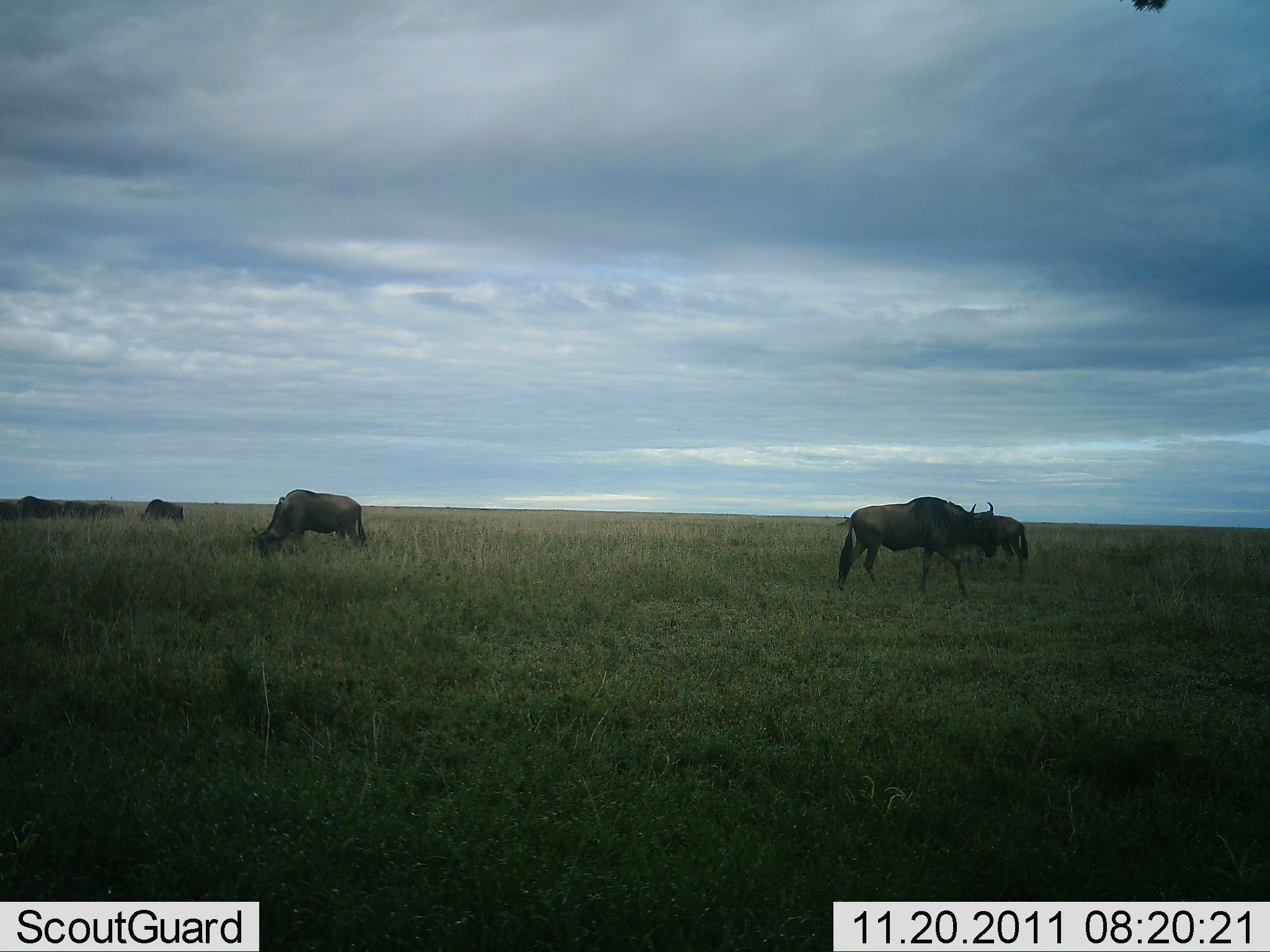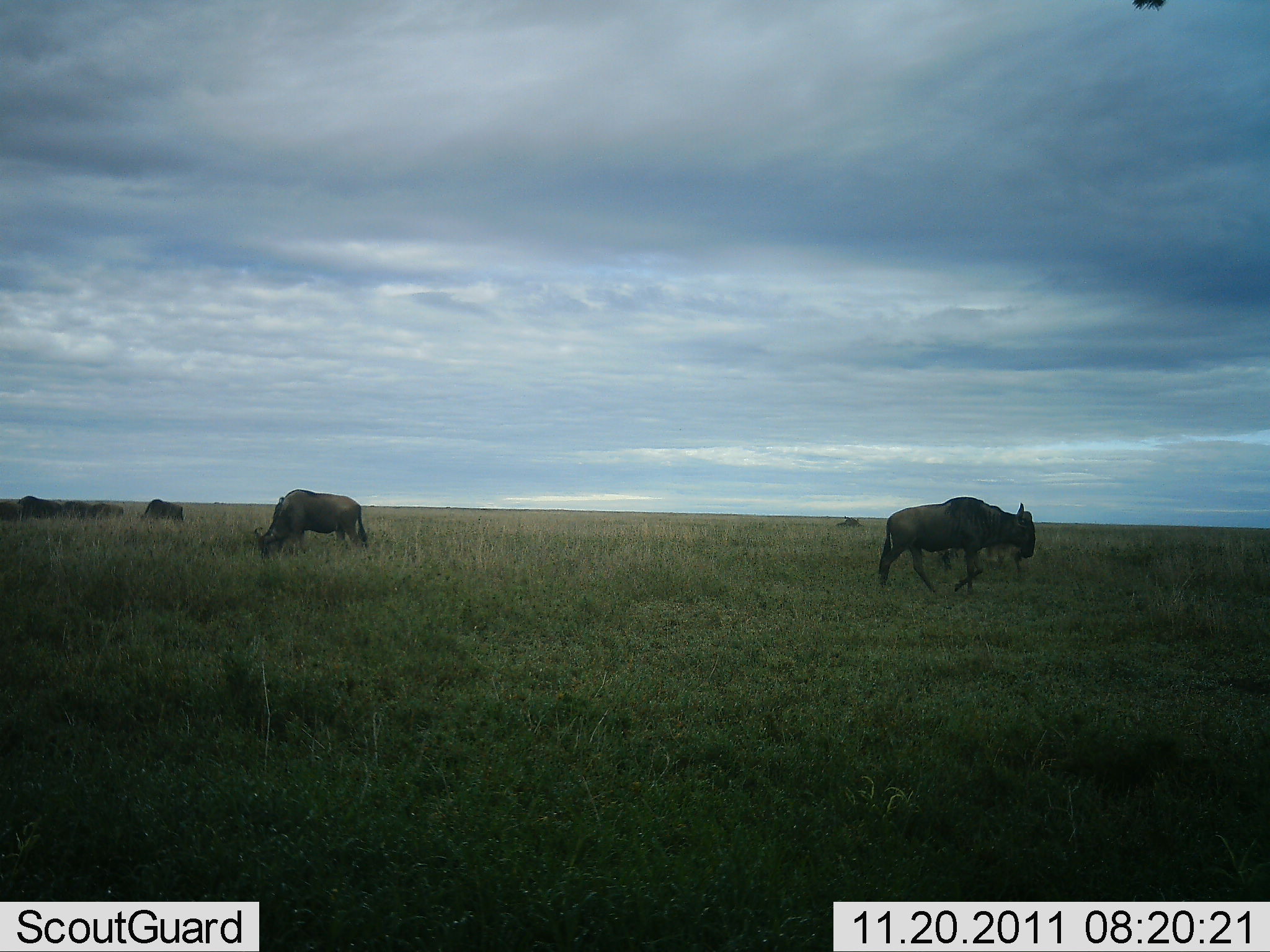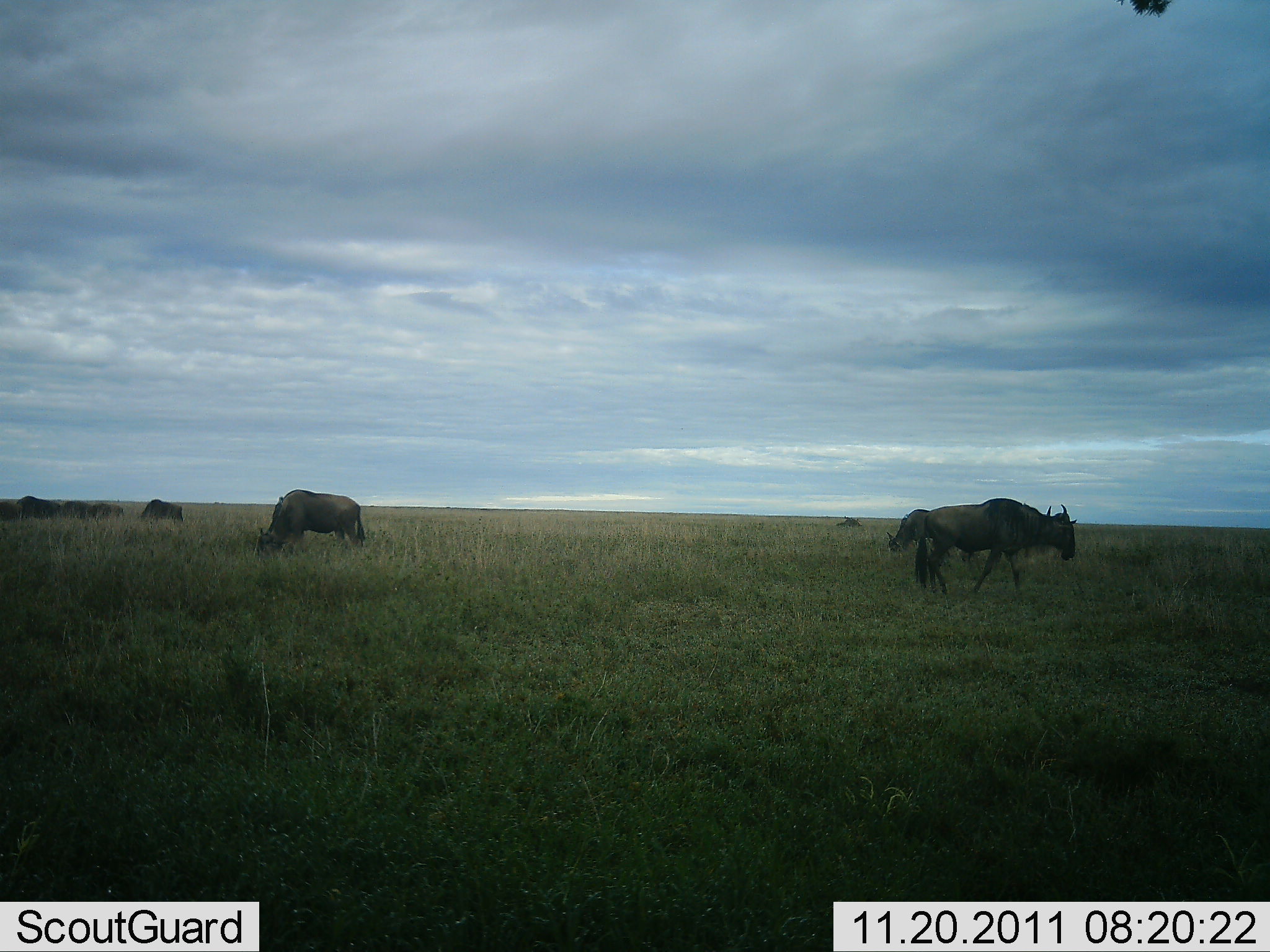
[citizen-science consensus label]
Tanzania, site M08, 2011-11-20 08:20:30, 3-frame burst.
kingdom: Animalia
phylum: Chordata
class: Mammalia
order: Artiodactyla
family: Bovidae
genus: Connochaetes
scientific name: Connochaetes taurinus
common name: blue wildebeest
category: wildebeest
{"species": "wildebeest (blue wildebeest) (Connochaetes taurinus)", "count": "6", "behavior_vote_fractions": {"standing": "55%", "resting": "0%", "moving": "55%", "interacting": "0%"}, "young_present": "0%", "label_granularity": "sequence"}